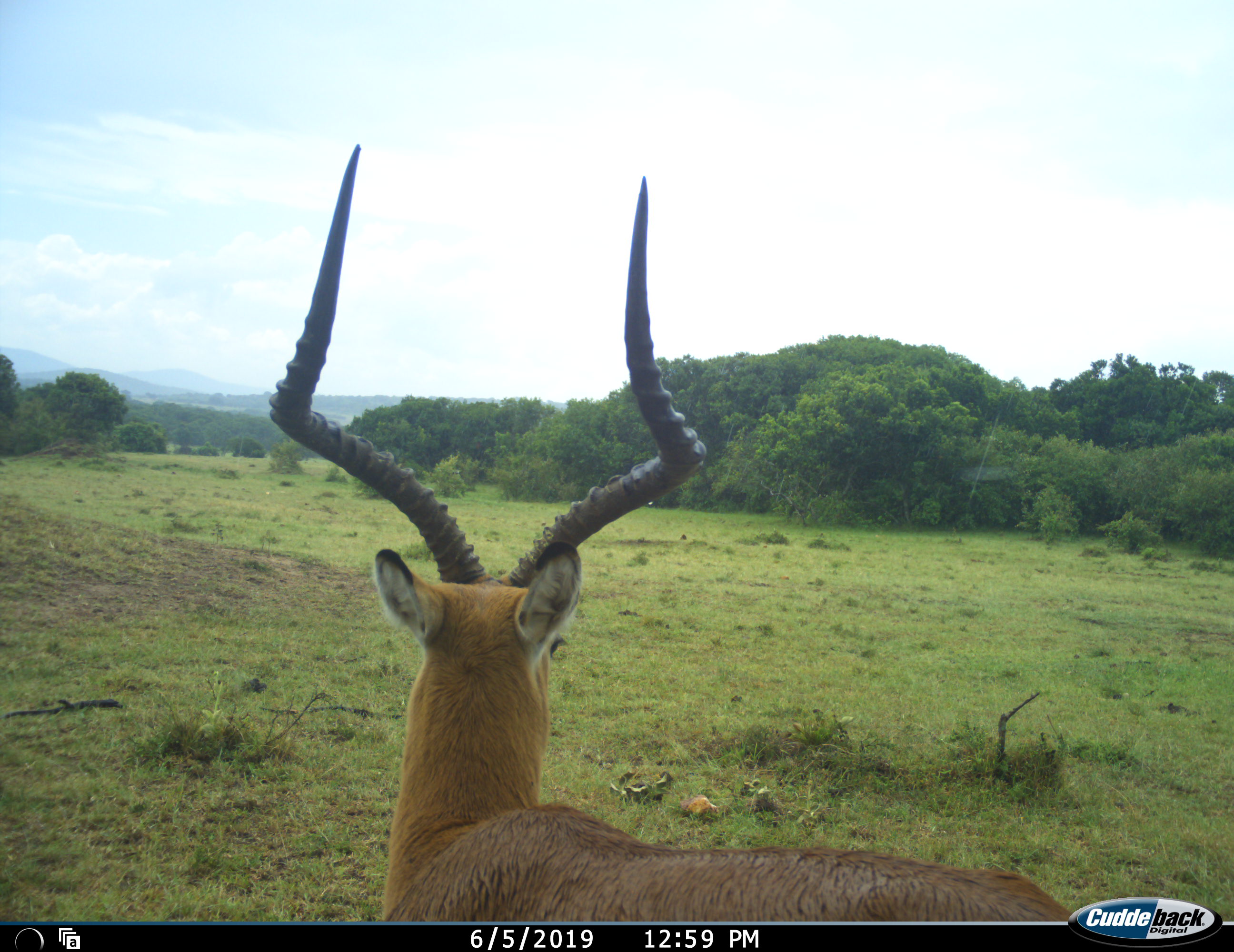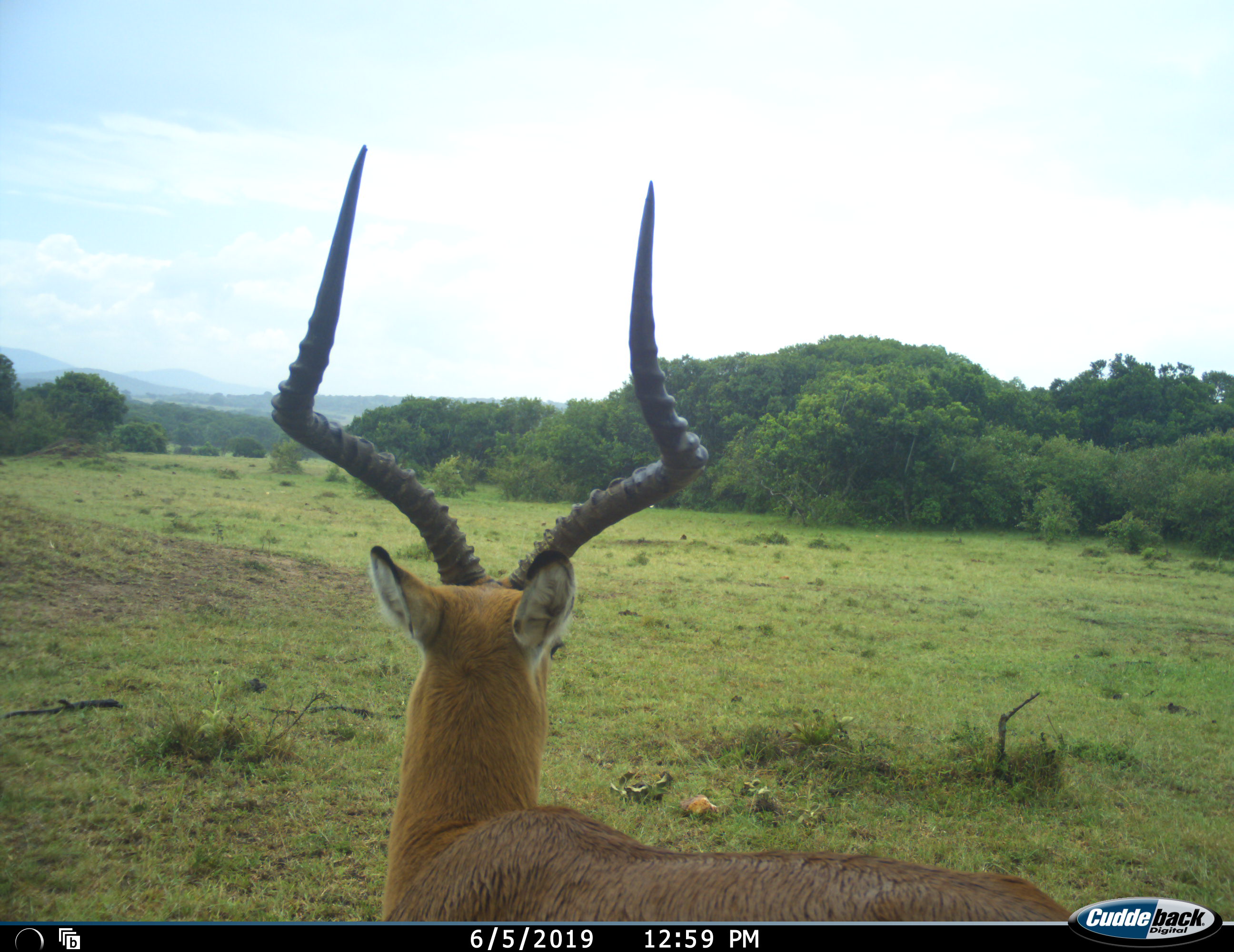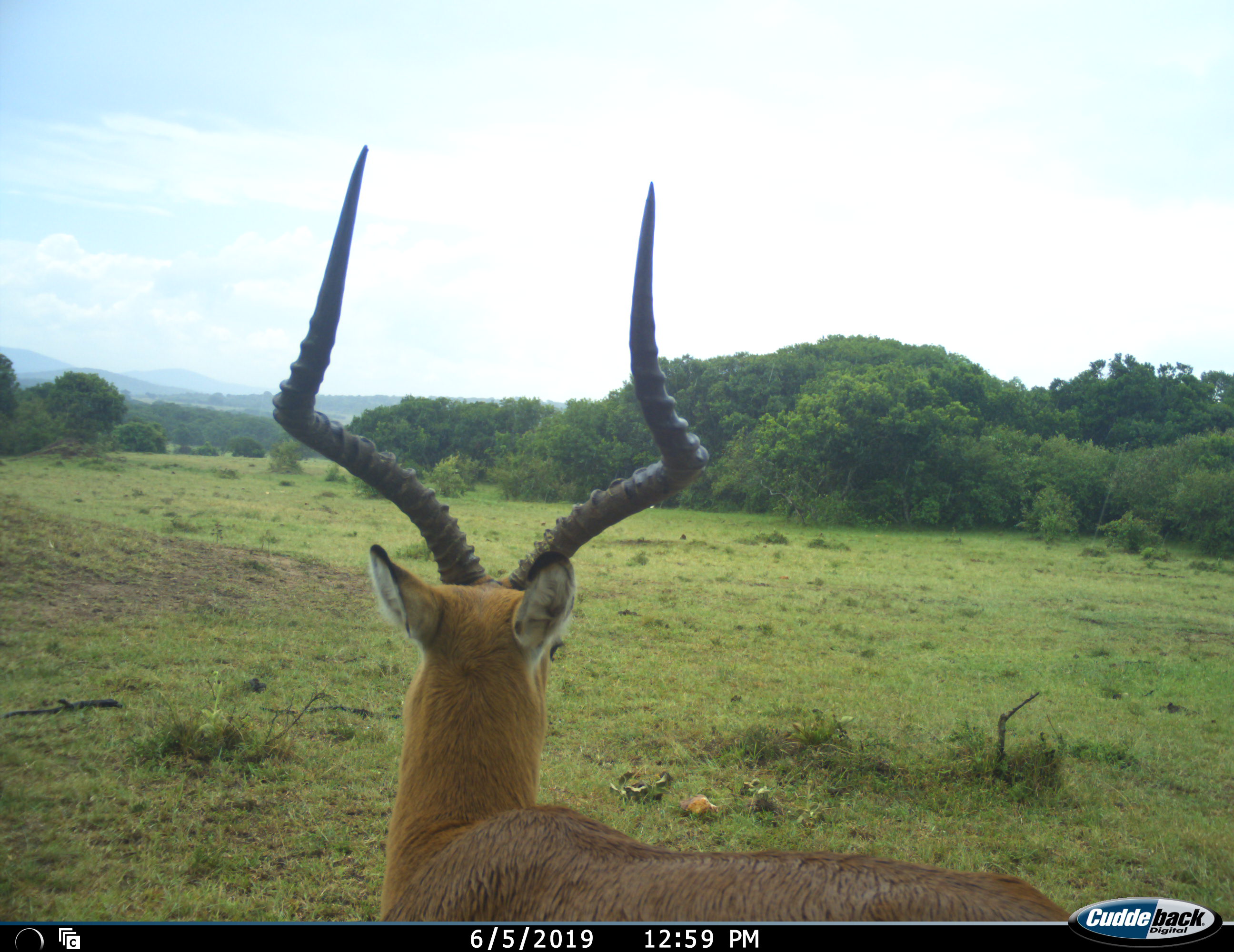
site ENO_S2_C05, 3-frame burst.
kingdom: Animalia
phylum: Chordata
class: Mammalia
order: Artiodactyla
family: Bovidae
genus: Aepyceros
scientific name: Aepyceros melampus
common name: impala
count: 1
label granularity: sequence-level